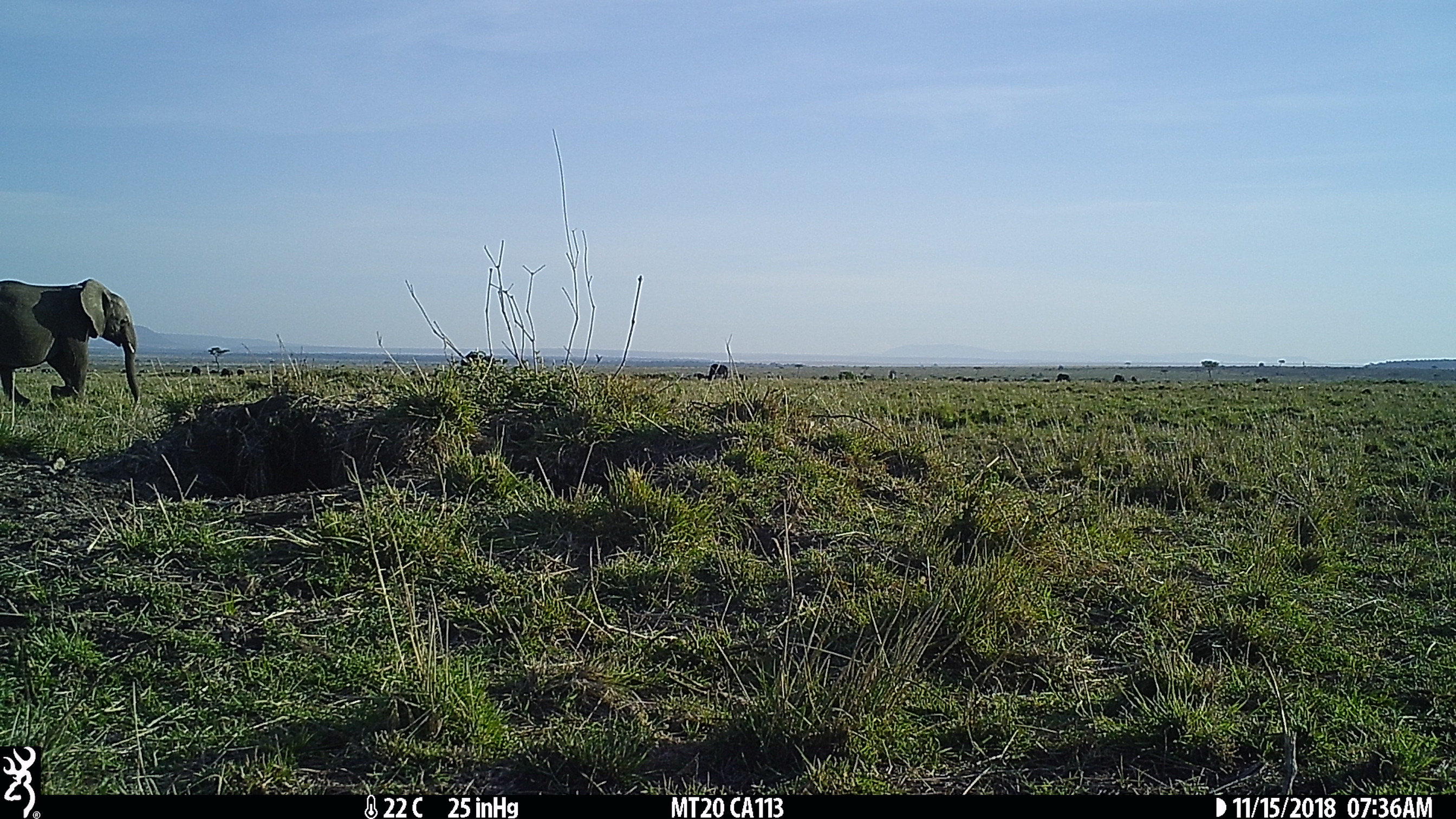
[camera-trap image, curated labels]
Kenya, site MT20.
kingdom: Animalia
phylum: Chordata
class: Mammalia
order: Proboscidea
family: Elephantidae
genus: Loxodonta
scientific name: Loxodonta africana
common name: elephant